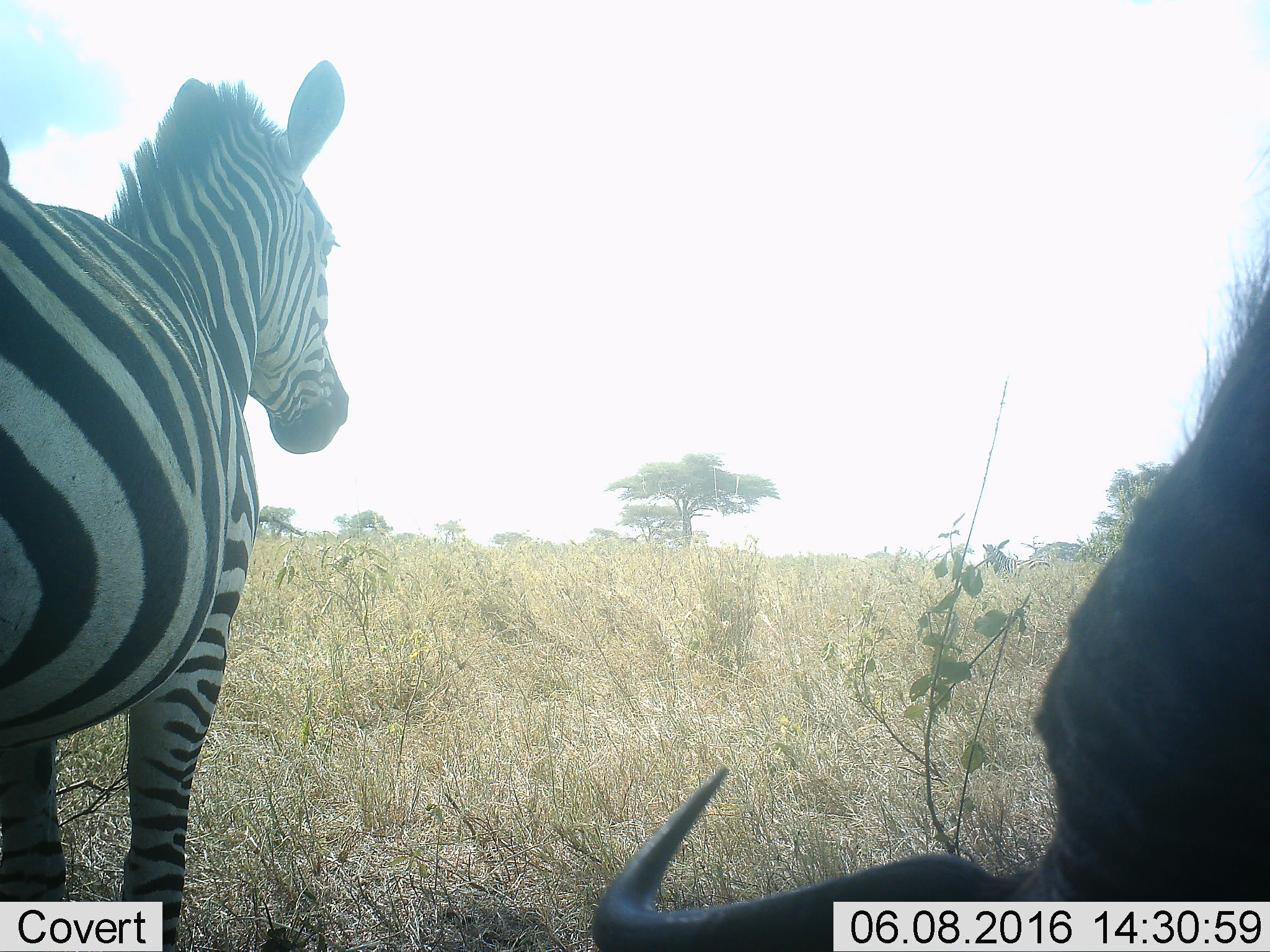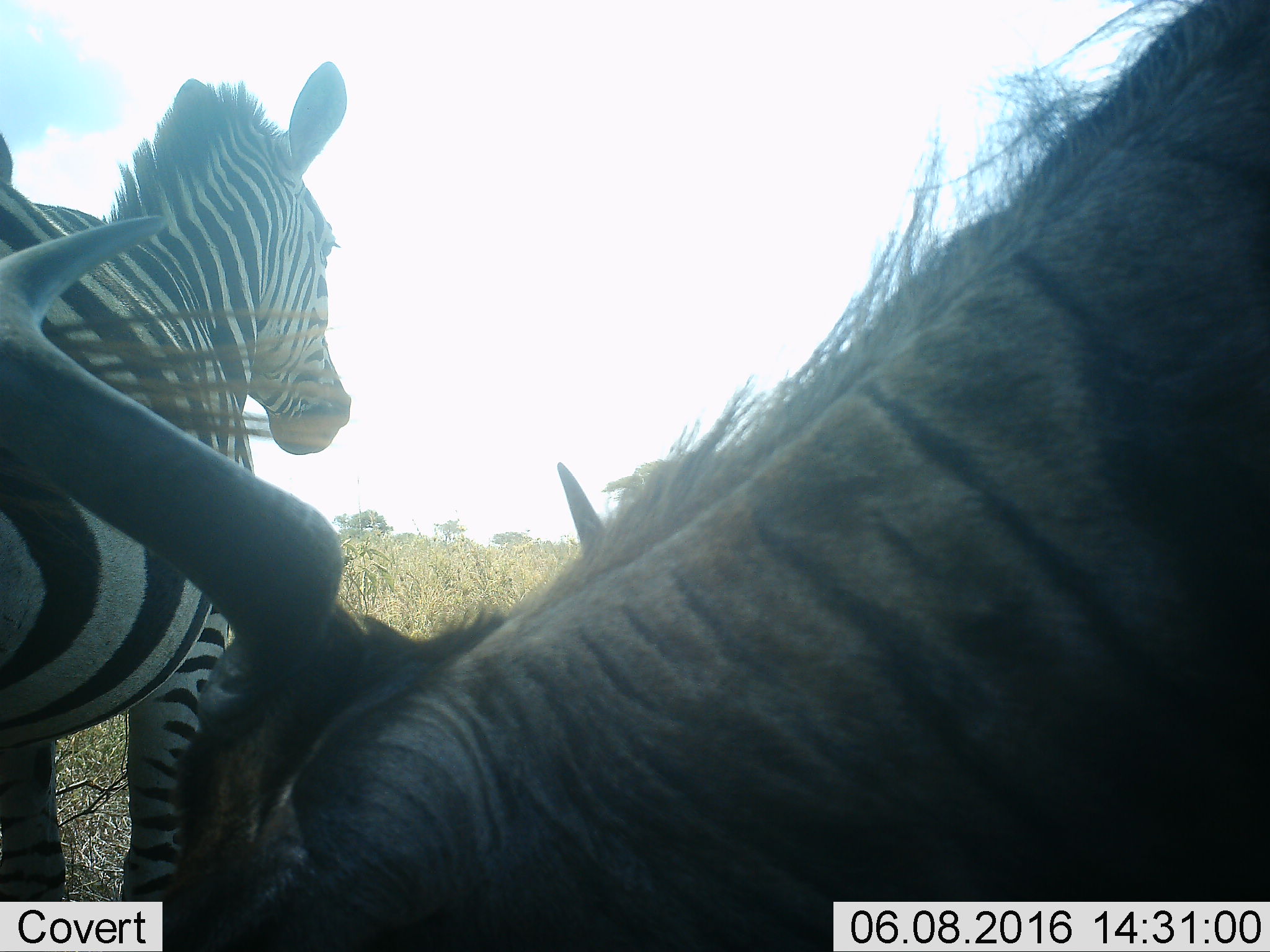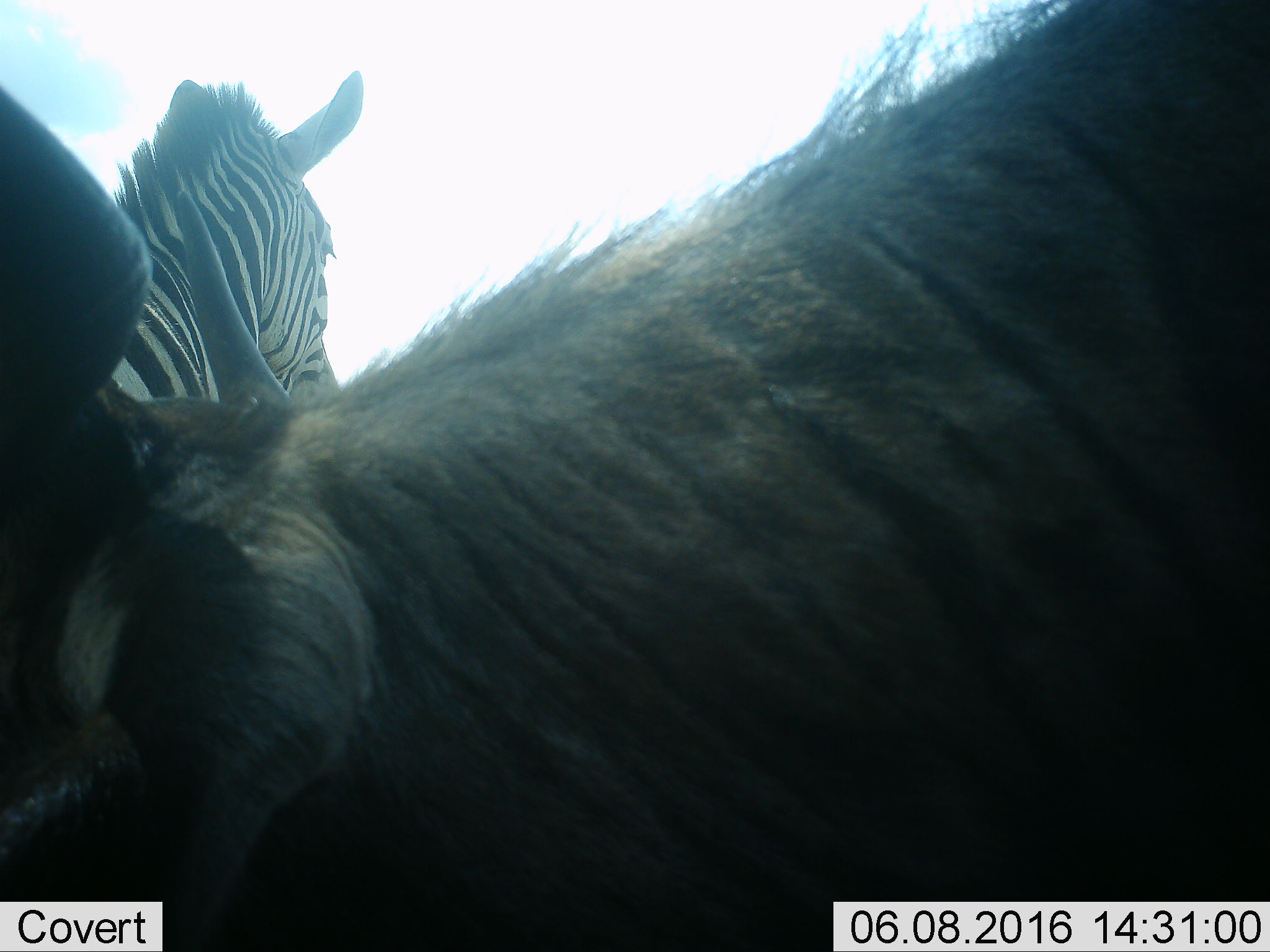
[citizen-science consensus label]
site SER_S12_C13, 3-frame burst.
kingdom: Animalia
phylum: Chordata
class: Mammalia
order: Artiodactyla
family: Bovidae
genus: Connochaetes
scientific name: Connochaetes taurinus taurinus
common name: blue wildebeest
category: wildebeestblue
Wildebeestblue (blue wildebeest) (Connochaetes taurinus taurinus), count 1. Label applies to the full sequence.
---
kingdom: Animalia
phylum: Chordata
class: Mammalia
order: Perissodactyla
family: Equidae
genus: Equus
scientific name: Equus quagga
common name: plains zebra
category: zebraplains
Zebraplains (plains zebra) (Equus quagga), count 2. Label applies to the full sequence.